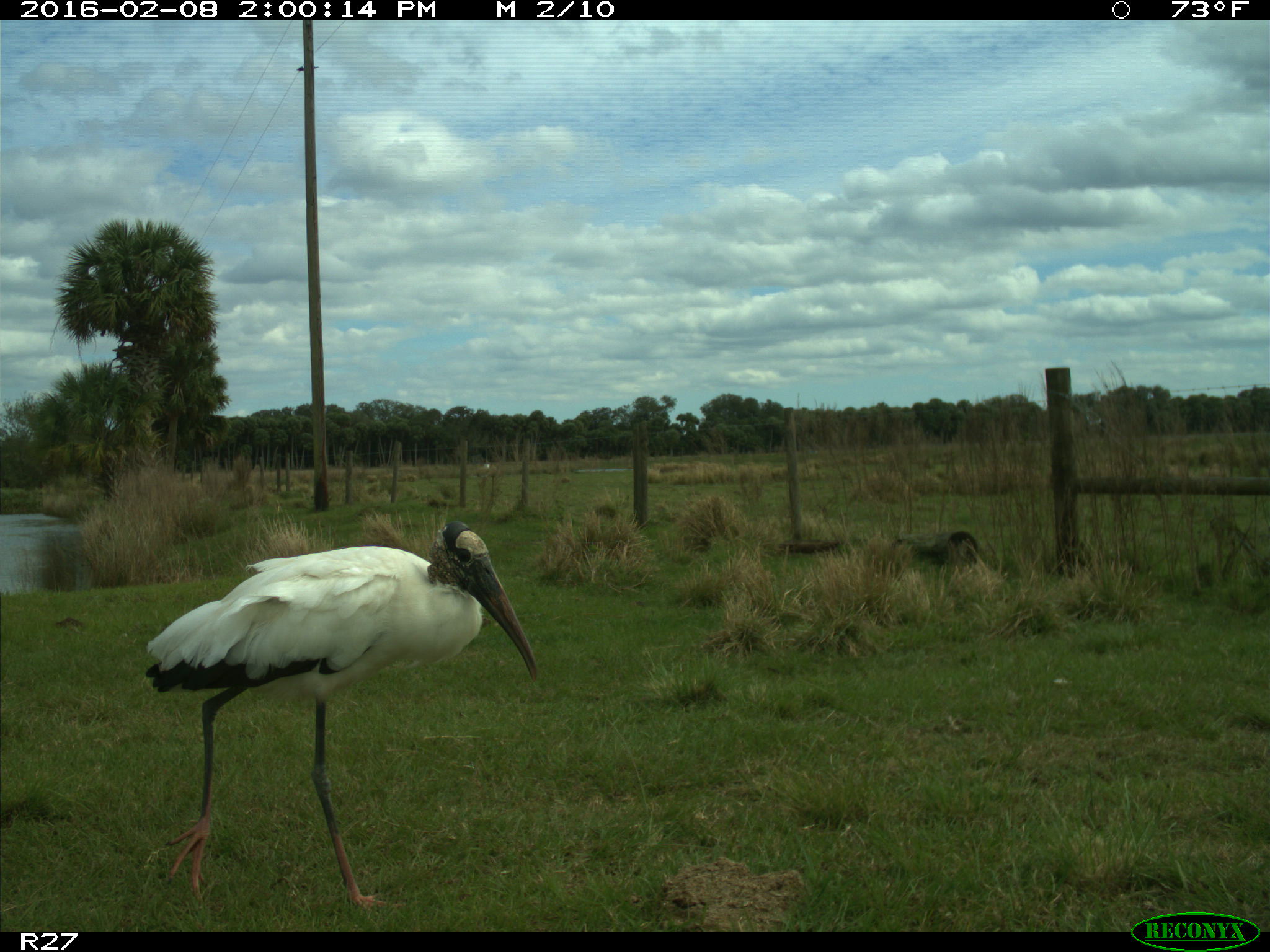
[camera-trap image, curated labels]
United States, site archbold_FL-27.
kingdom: Animalia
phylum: Chordata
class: Aves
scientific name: Aves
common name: birds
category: unidentified bird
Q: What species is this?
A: Unidentified bird (birds) (Aves).